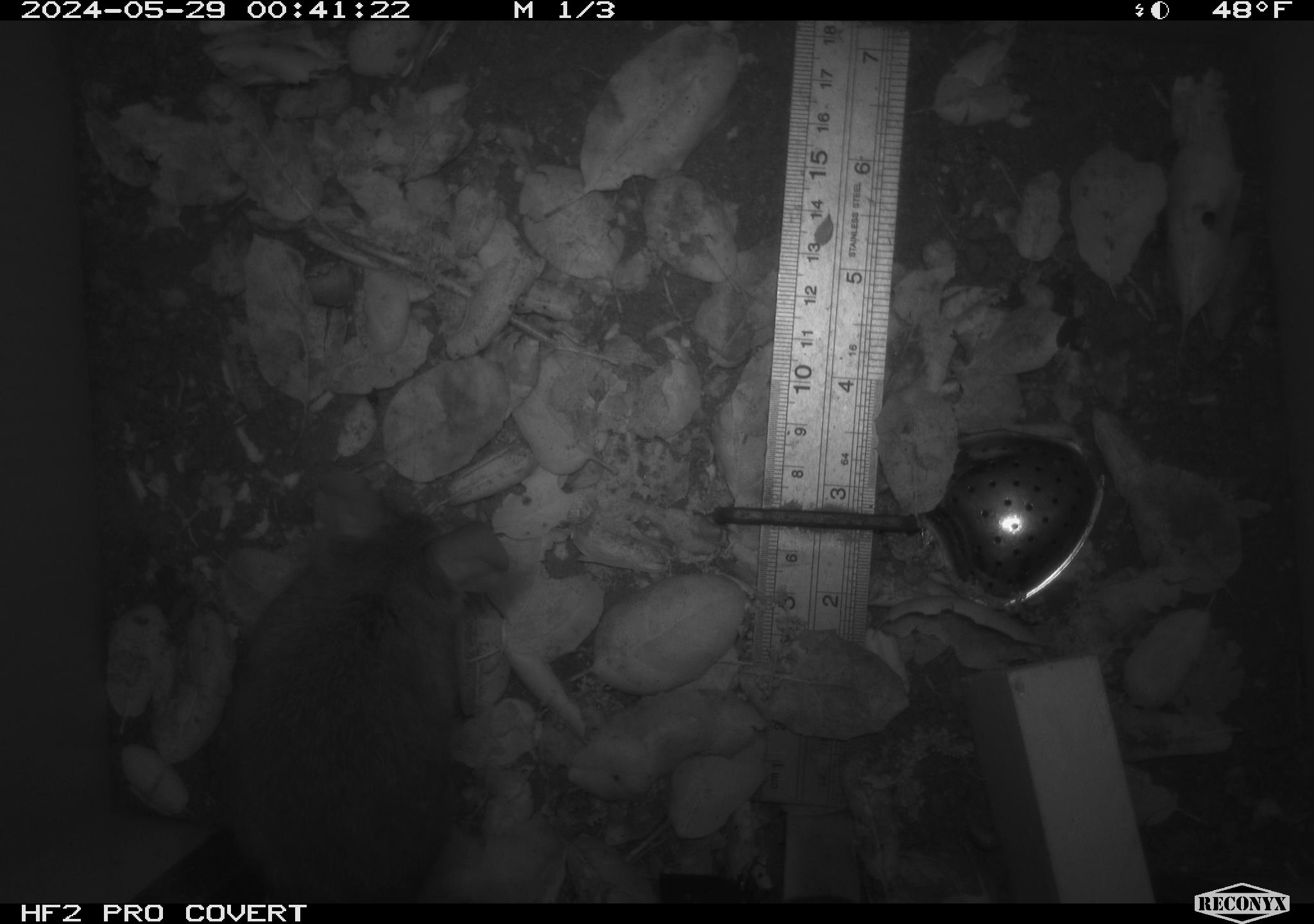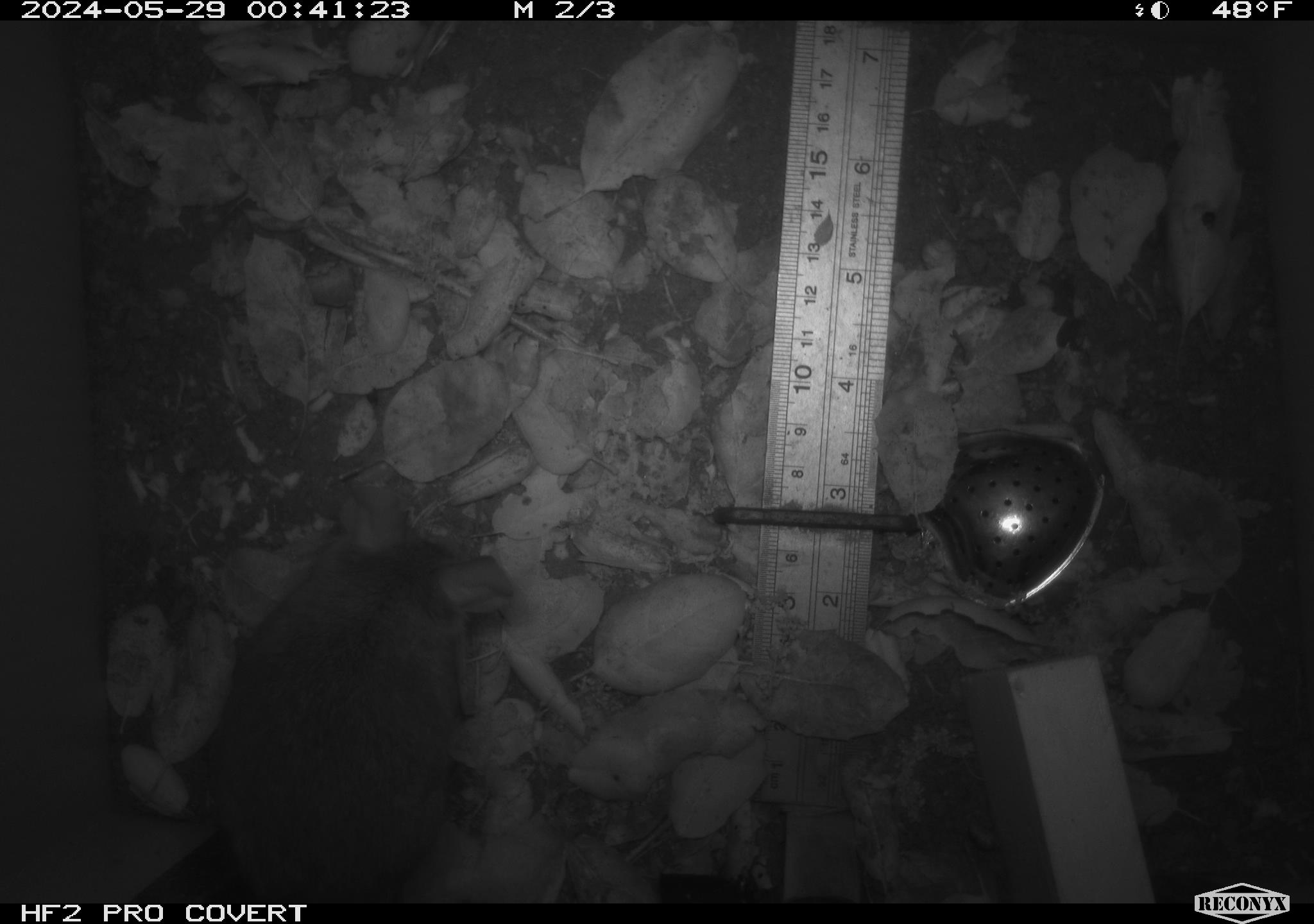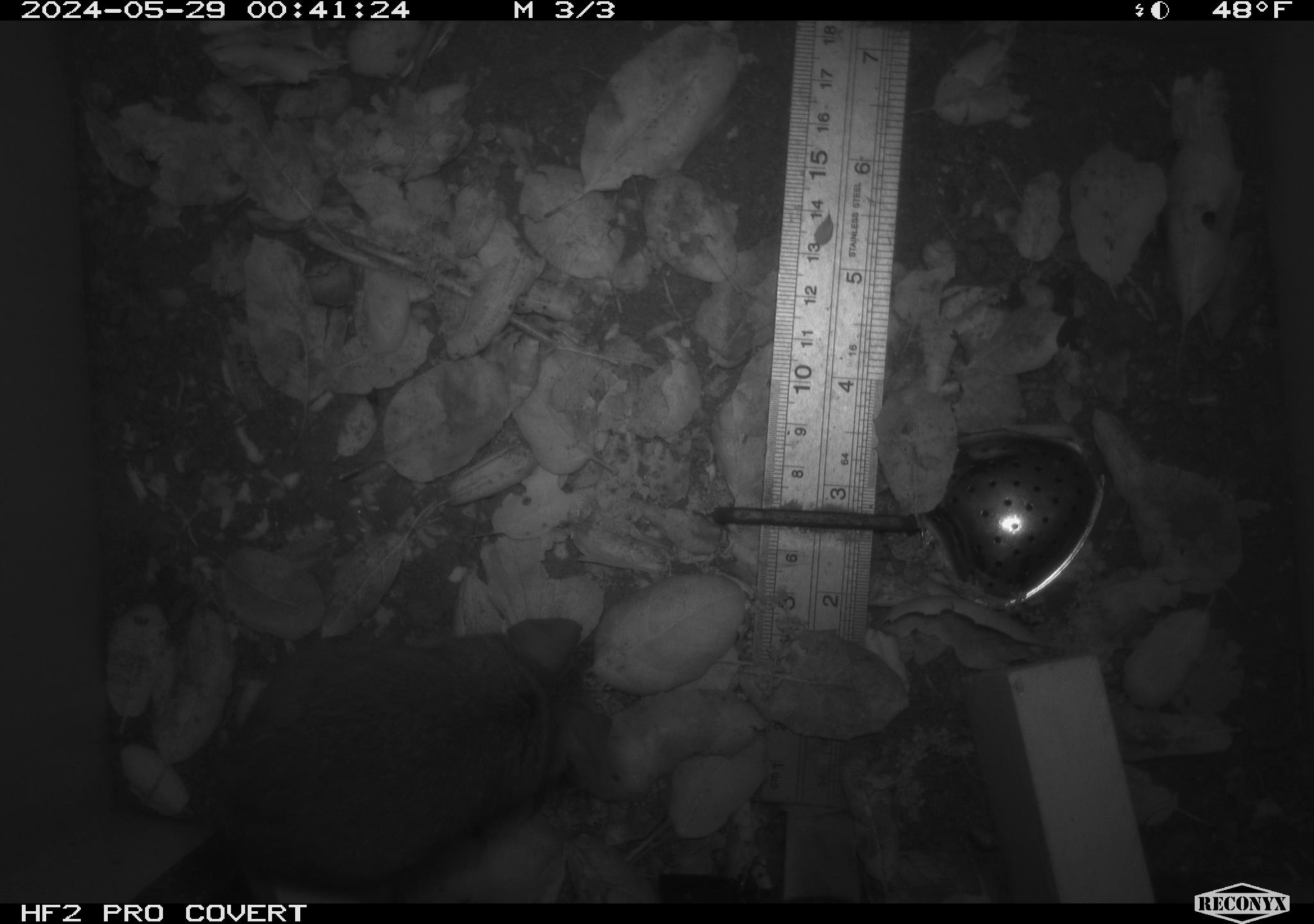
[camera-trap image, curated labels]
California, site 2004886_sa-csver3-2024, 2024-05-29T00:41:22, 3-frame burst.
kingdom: Animalia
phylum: Chordata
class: Mammalia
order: Rodentia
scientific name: Rodentia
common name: rodent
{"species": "rodent (Rodentia)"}